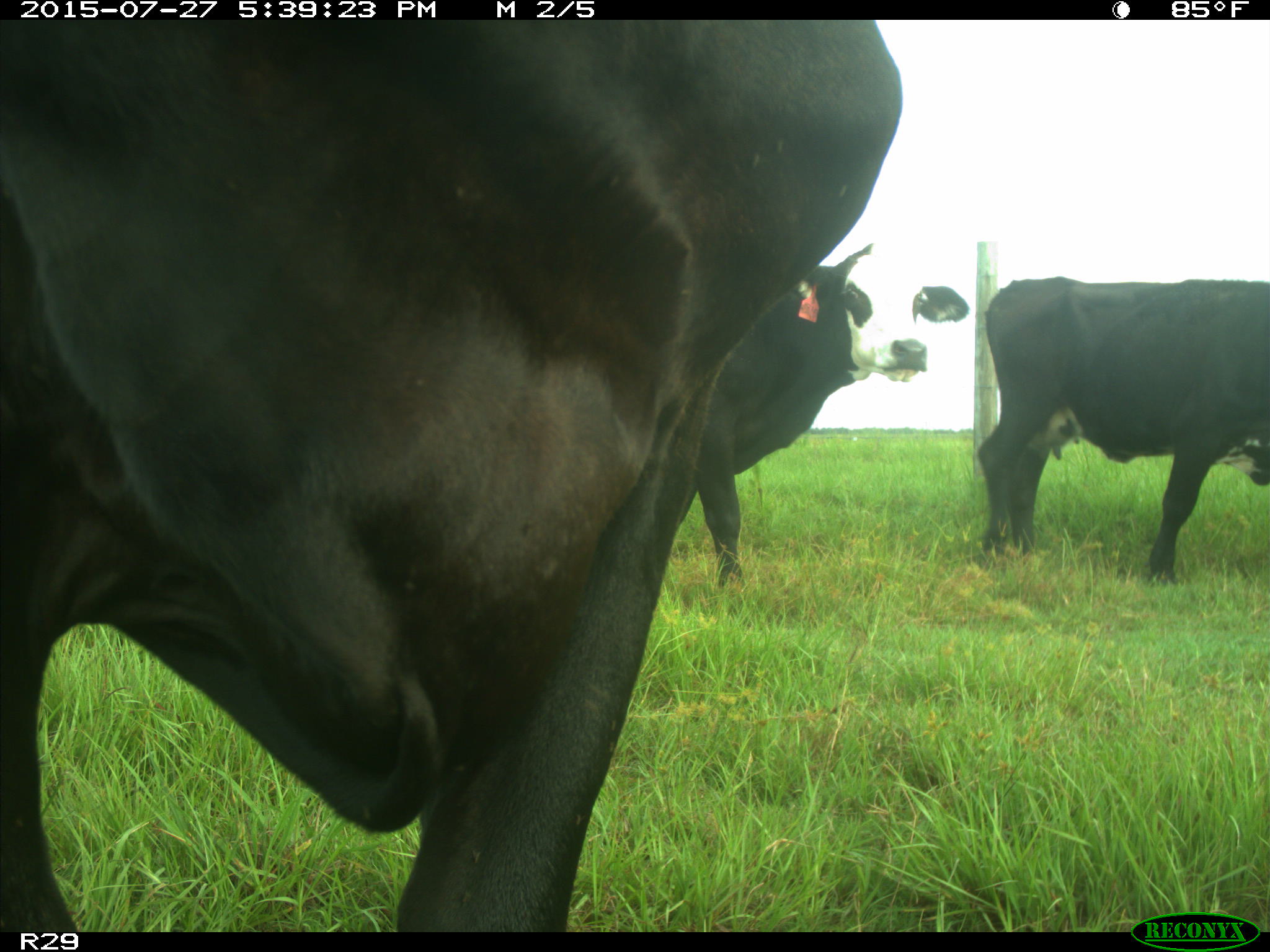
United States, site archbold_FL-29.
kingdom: Animalia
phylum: Chordata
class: Mammalia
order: Artiodactyla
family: Bovidae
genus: Bos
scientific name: Bos taurus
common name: domestic cow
Bos taurus (domestic cow).